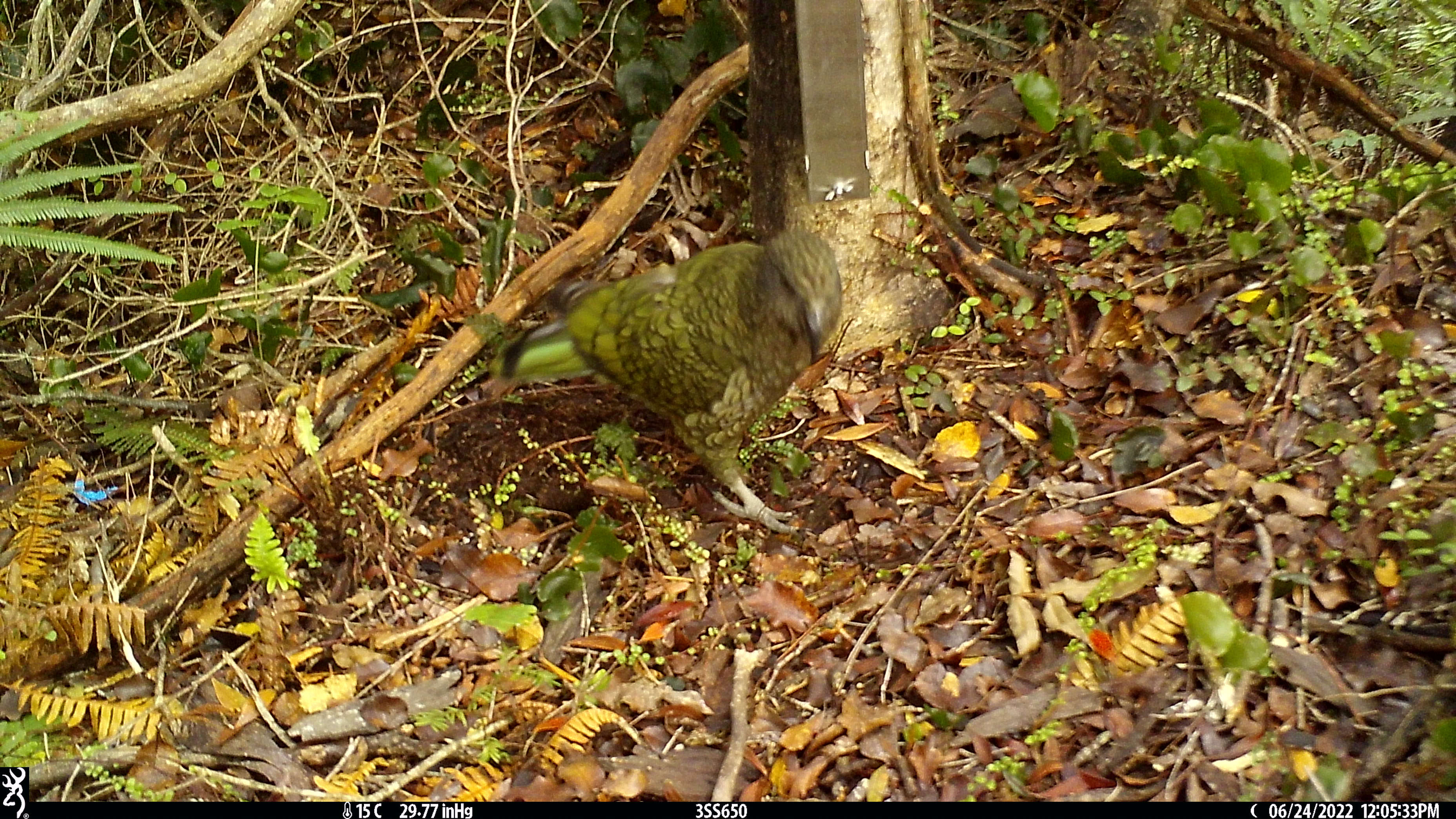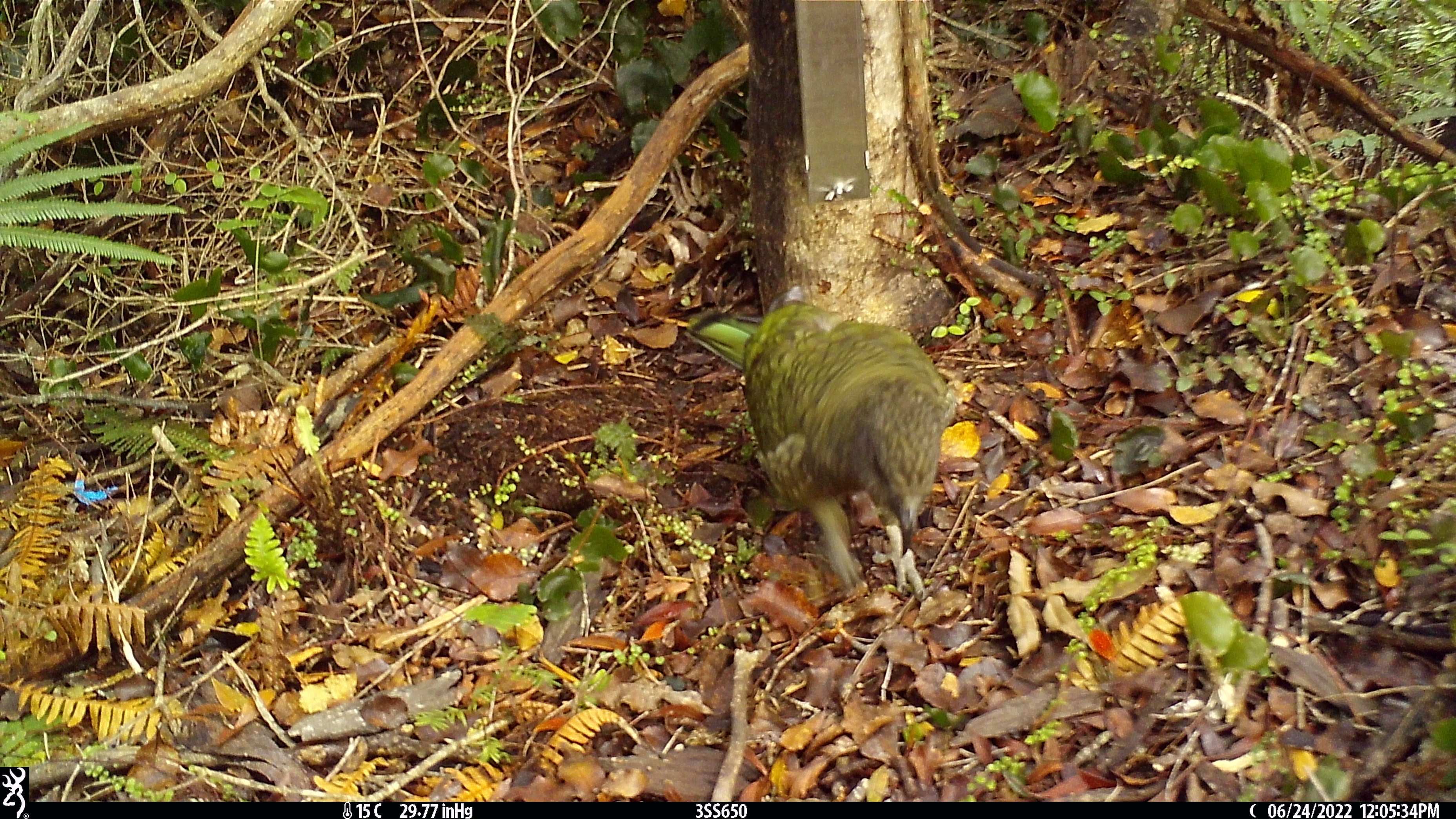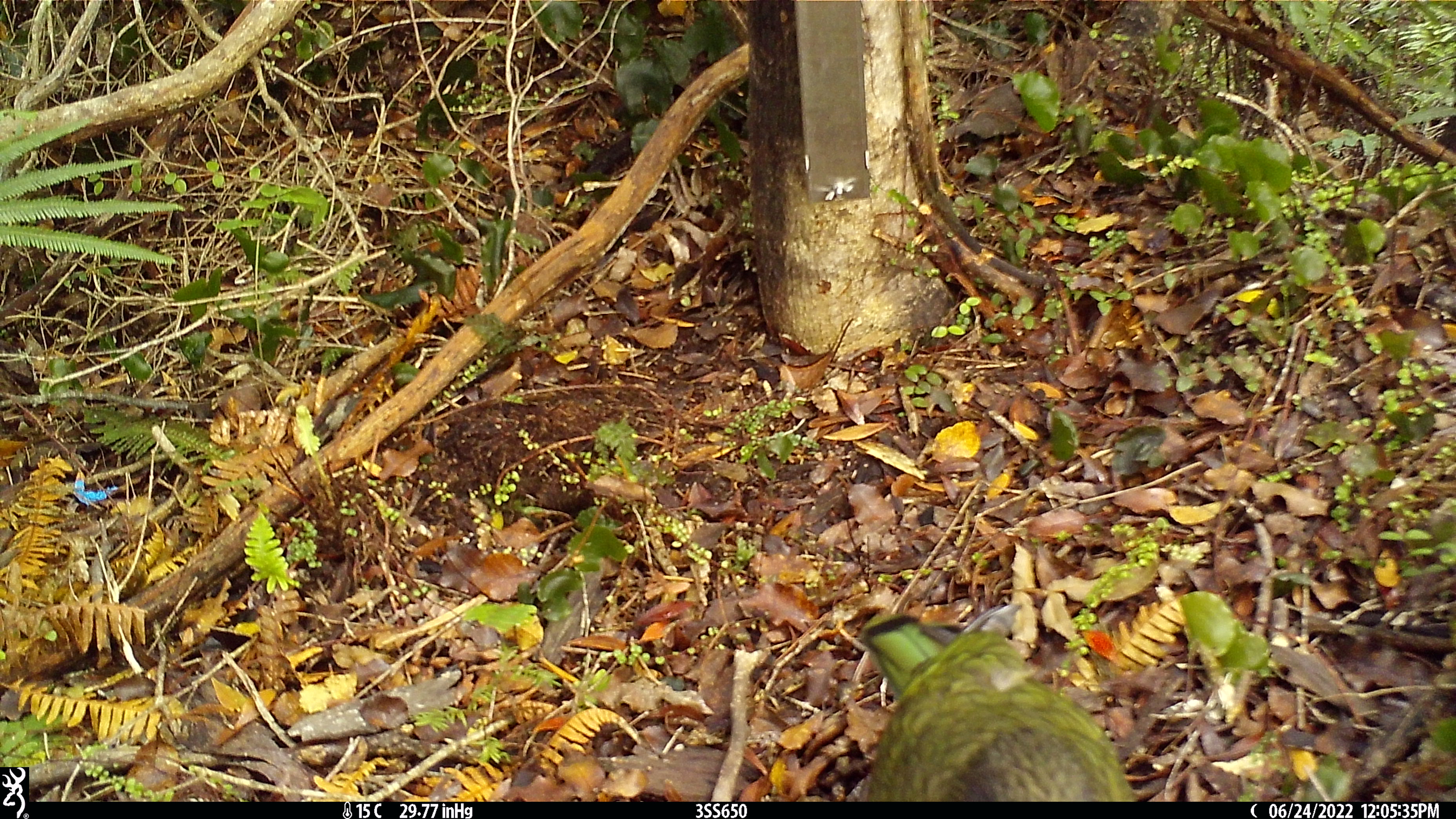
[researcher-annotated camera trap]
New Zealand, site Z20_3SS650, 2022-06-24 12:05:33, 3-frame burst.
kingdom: Animalia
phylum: Chordata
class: Aves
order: Psittaciformes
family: Strigopidae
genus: Nestor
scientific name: Nestor notabilis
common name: kea